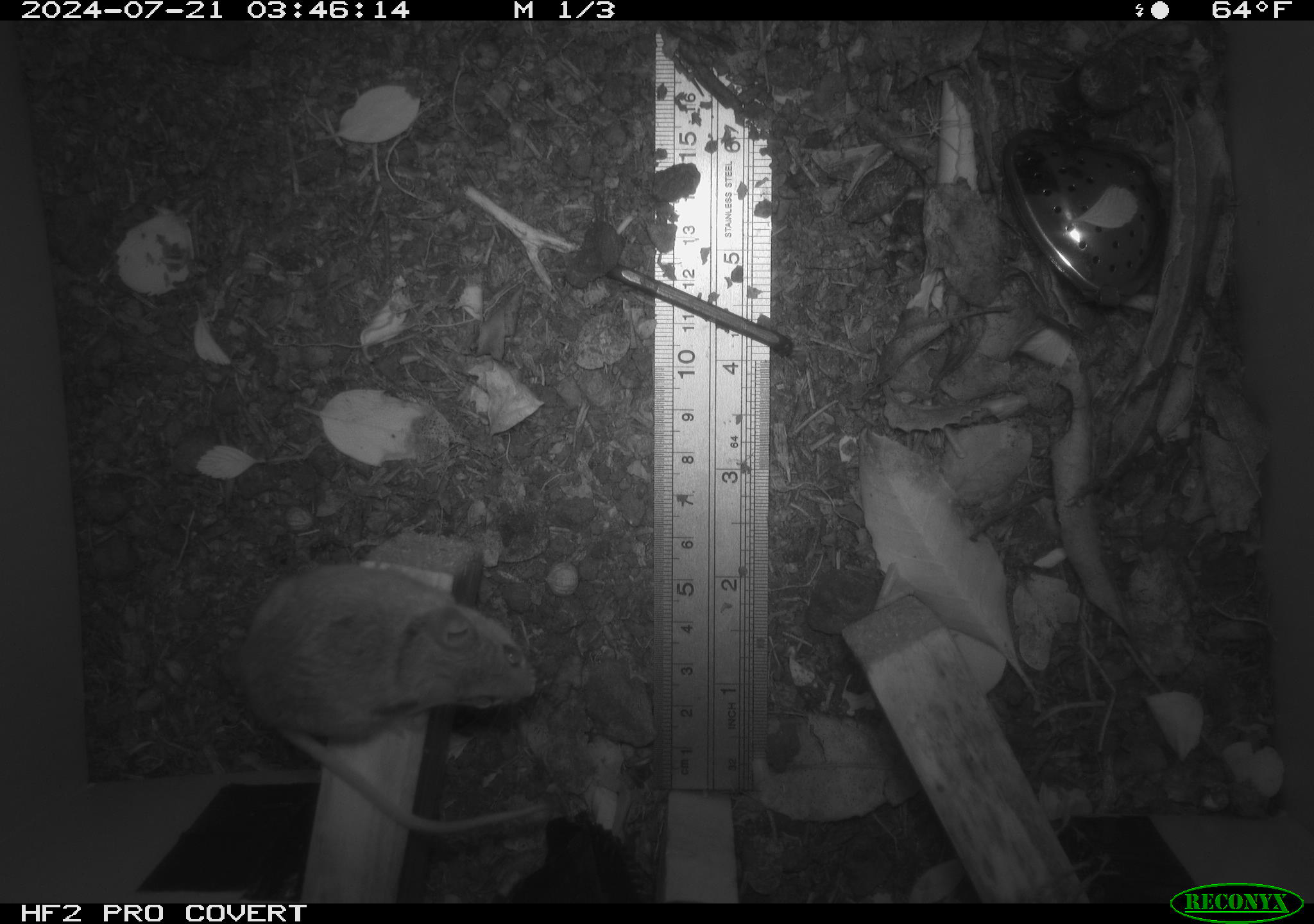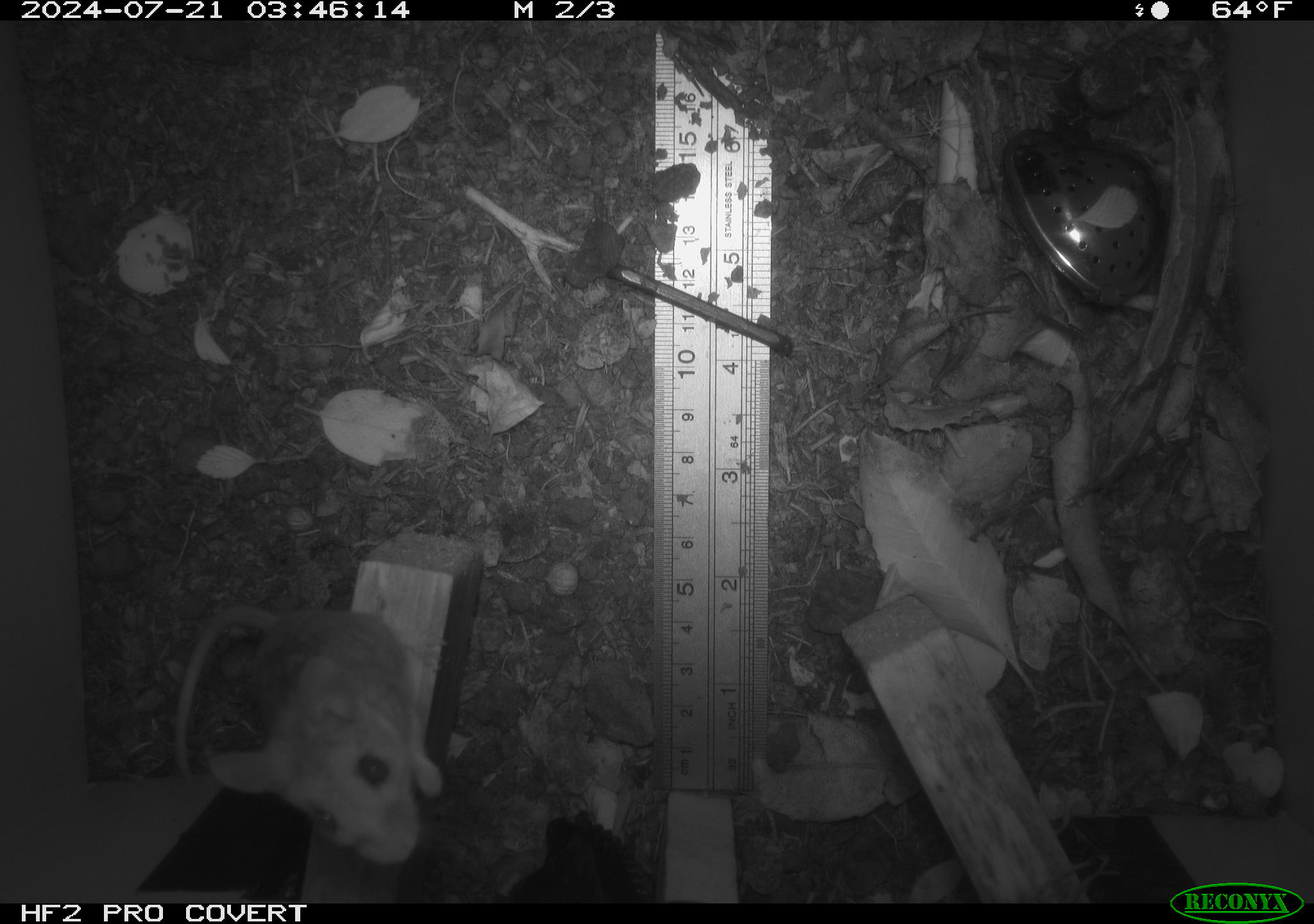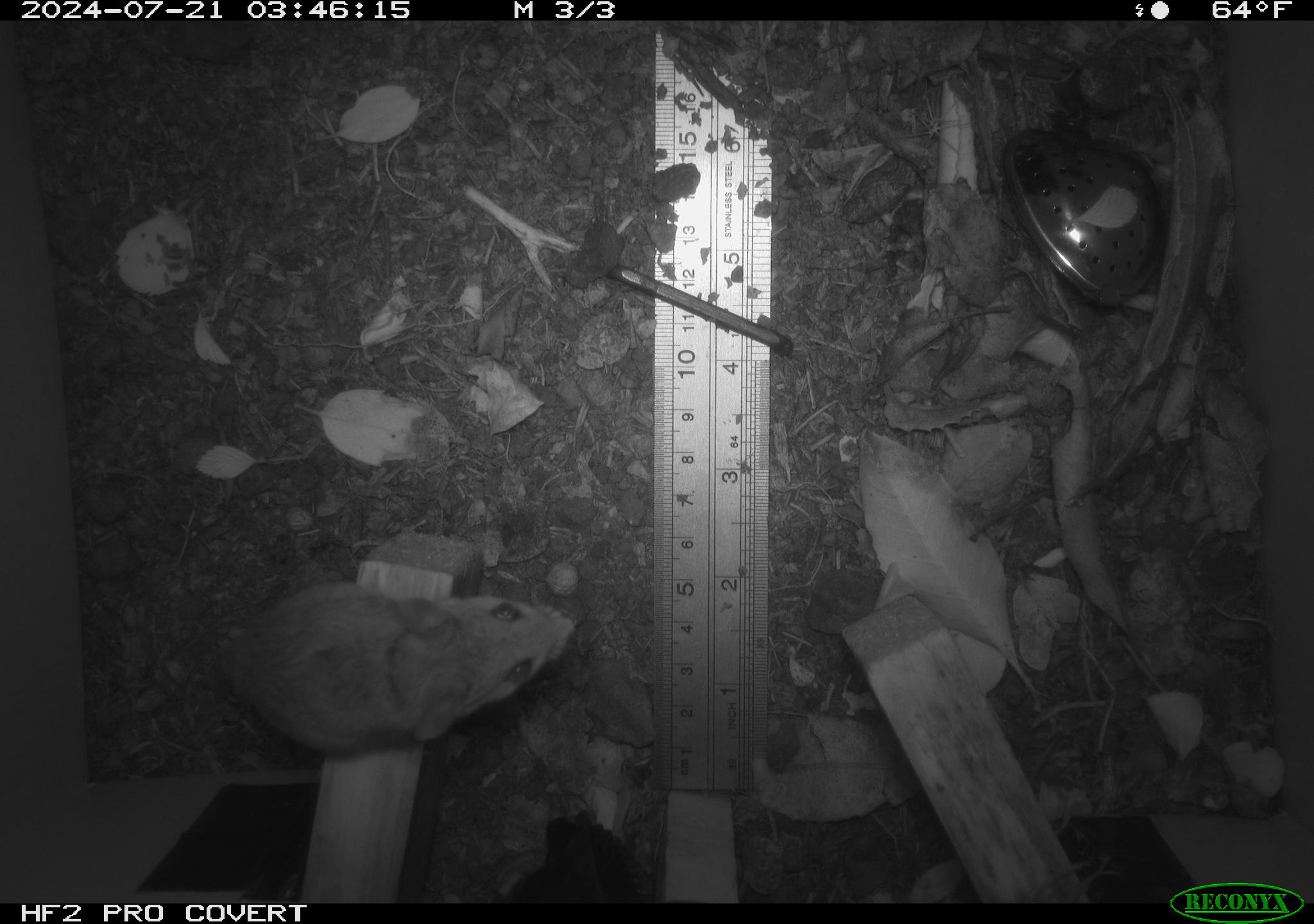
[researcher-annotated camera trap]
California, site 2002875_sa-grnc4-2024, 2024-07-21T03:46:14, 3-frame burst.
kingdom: Animalia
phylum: Chordata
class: Mammalia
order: Rodentia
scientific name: Rodentia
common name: rodent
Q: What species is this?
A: Rodent (Rodentia).